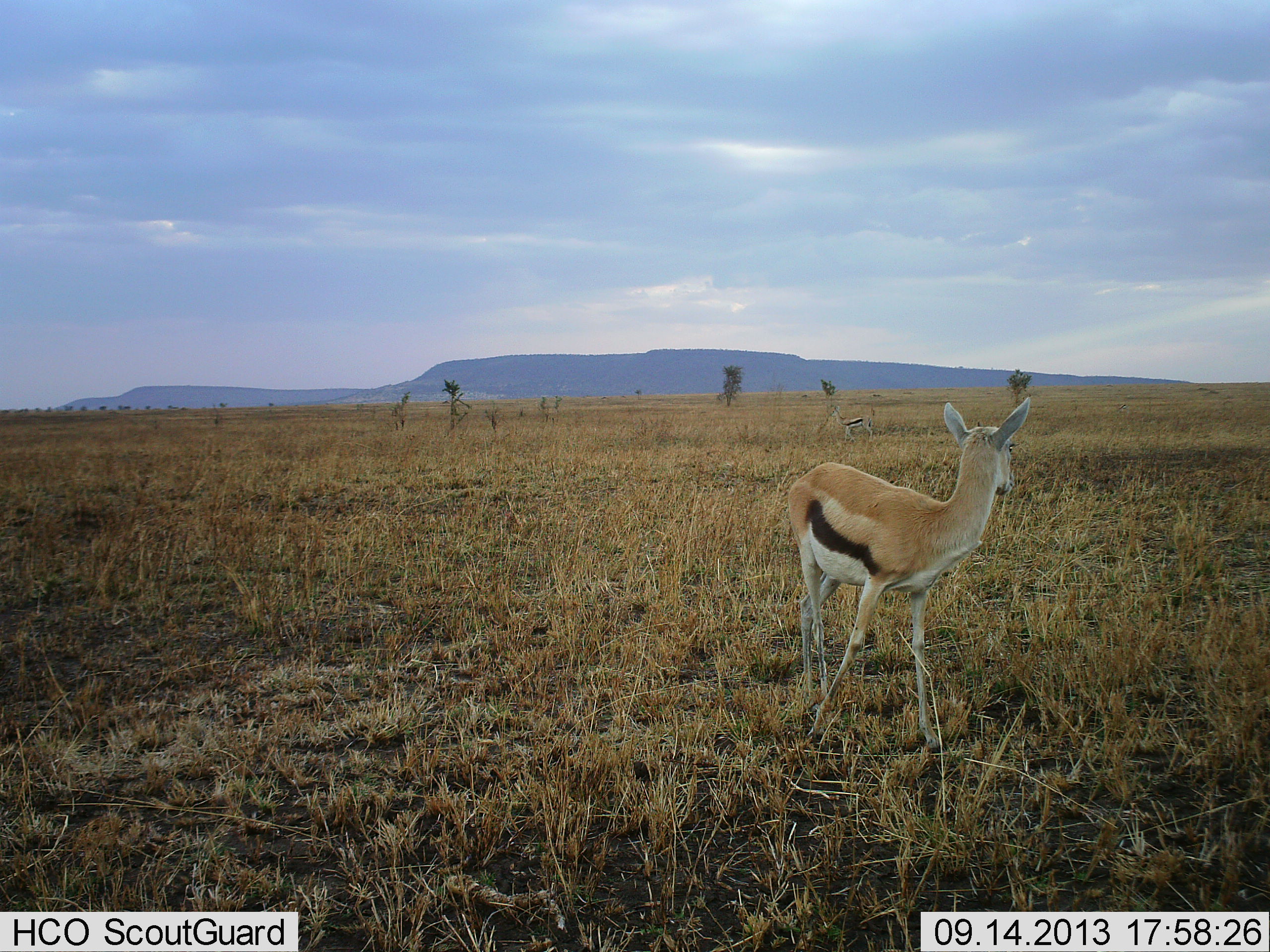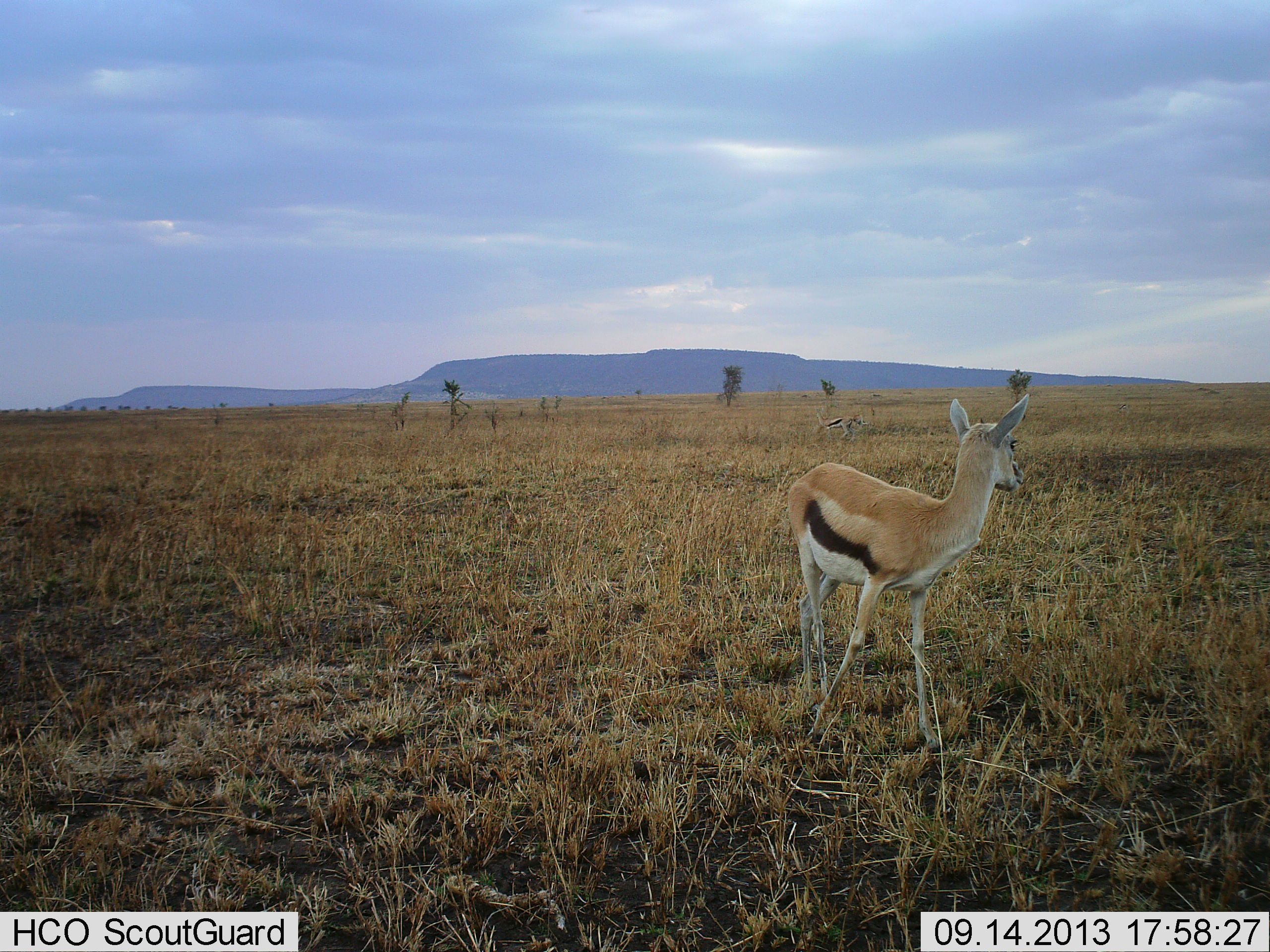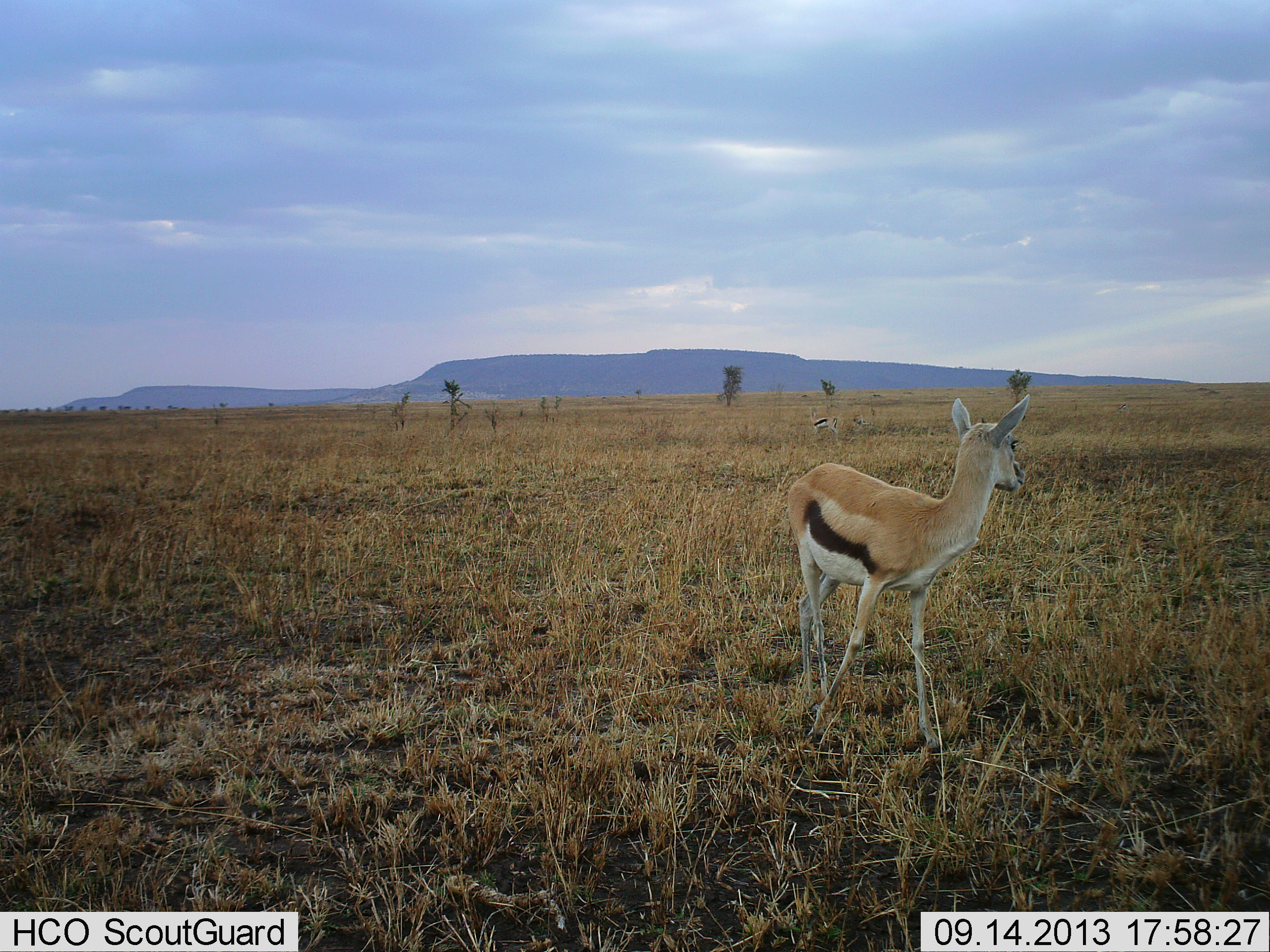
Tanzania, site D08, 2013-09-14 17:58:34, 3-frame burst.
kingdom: Animalia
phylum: Chordata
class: Mammalia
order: Artiodactyla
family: Bovidae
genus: Eudorcas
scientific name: Eudorcas thomsonii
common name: thomson's gazelle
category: gazellethomsons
Gazellethomsons (thomson's gazelle) (Eudorcas thomsonii), count 2. Behavior (volunteer vote fractions): standing 95%, resting 5%, moving 57%, interacting 0%. Young present (vote fraction): 14%. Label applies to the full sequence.